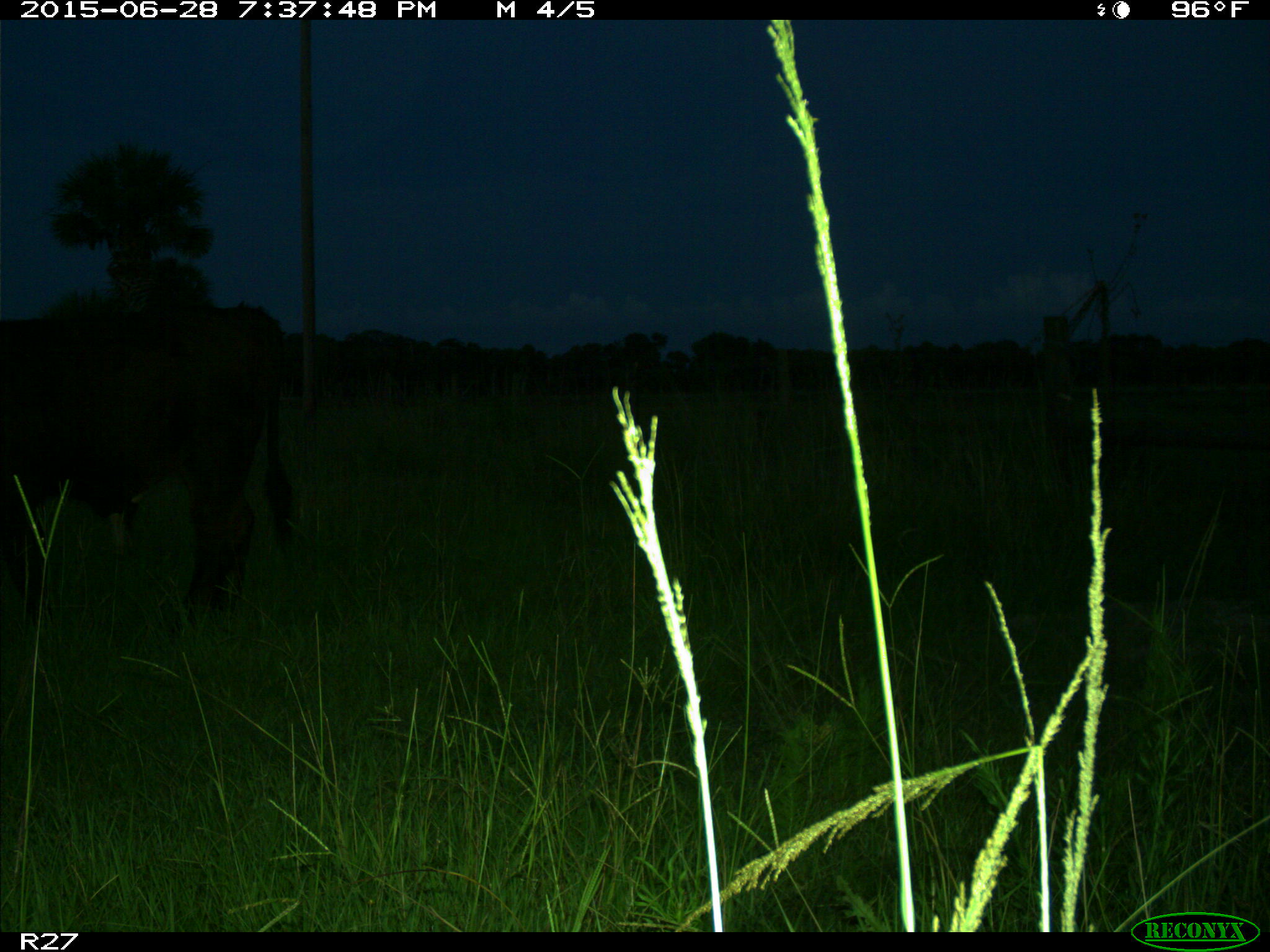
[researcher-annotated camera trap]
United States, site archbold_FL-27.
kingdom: Animalia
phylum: Chordata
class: Mammalia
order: Artiodactyla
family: Bovidae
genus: Bos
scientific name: Bos taurus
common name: domestic cow